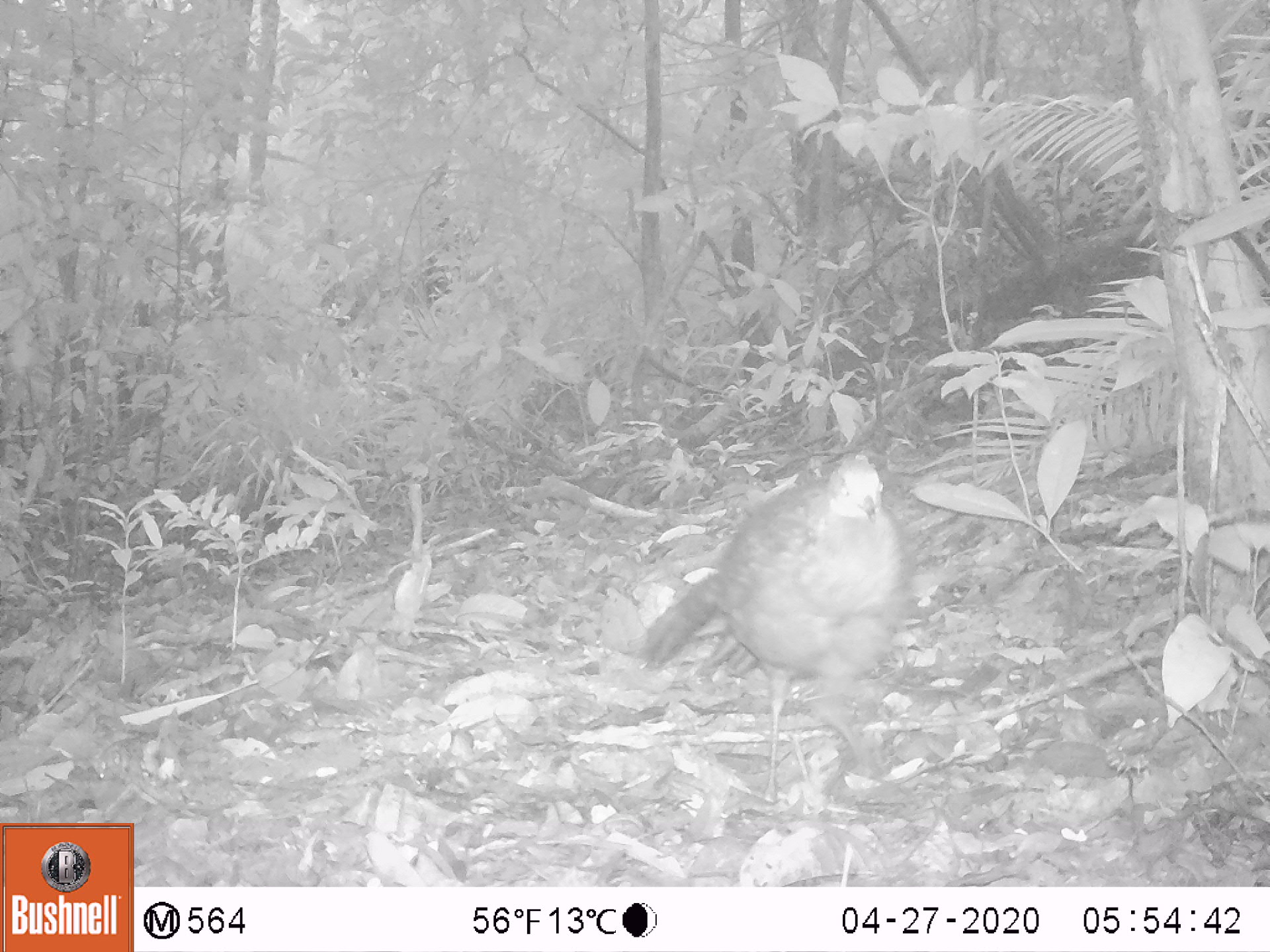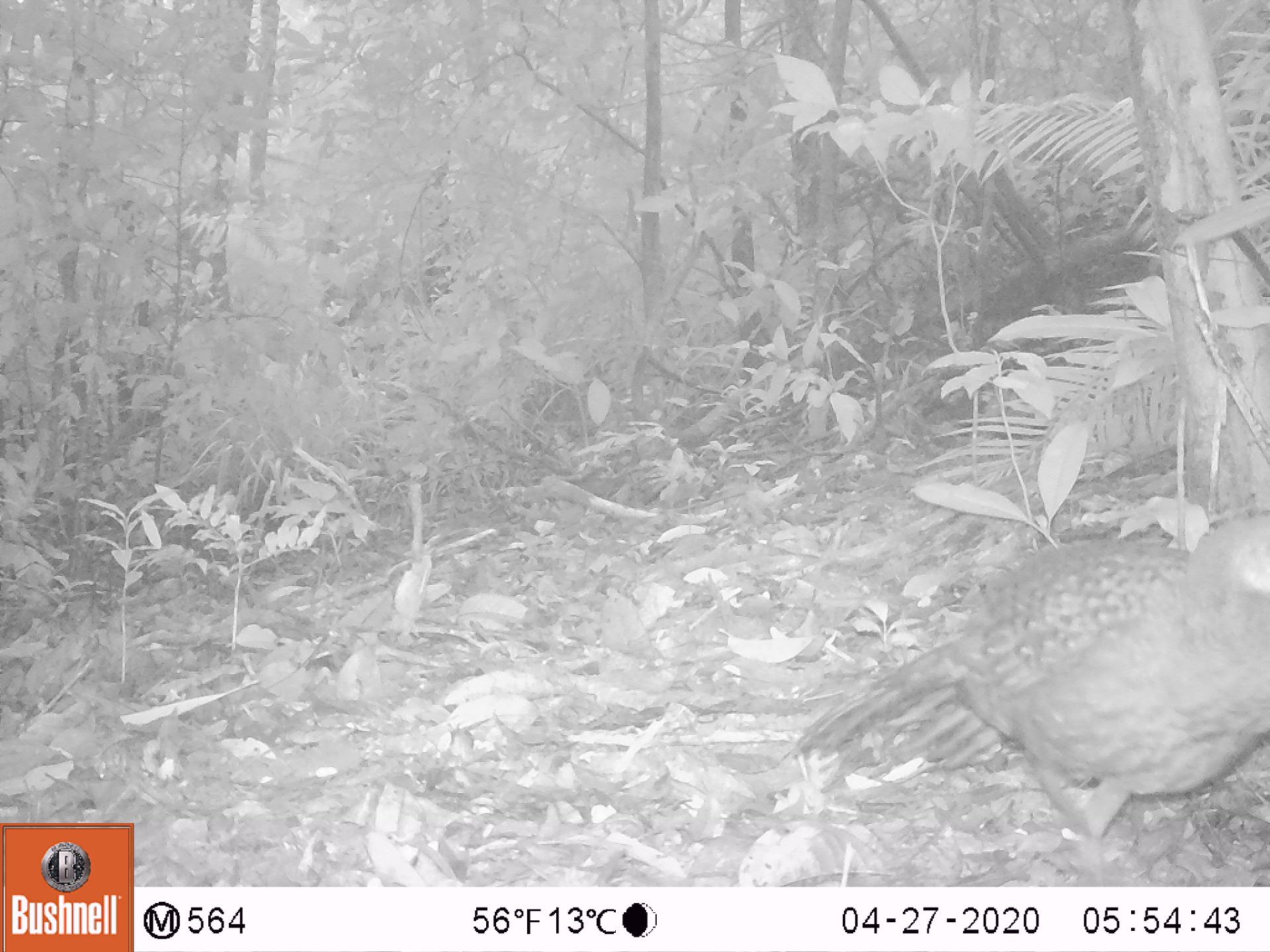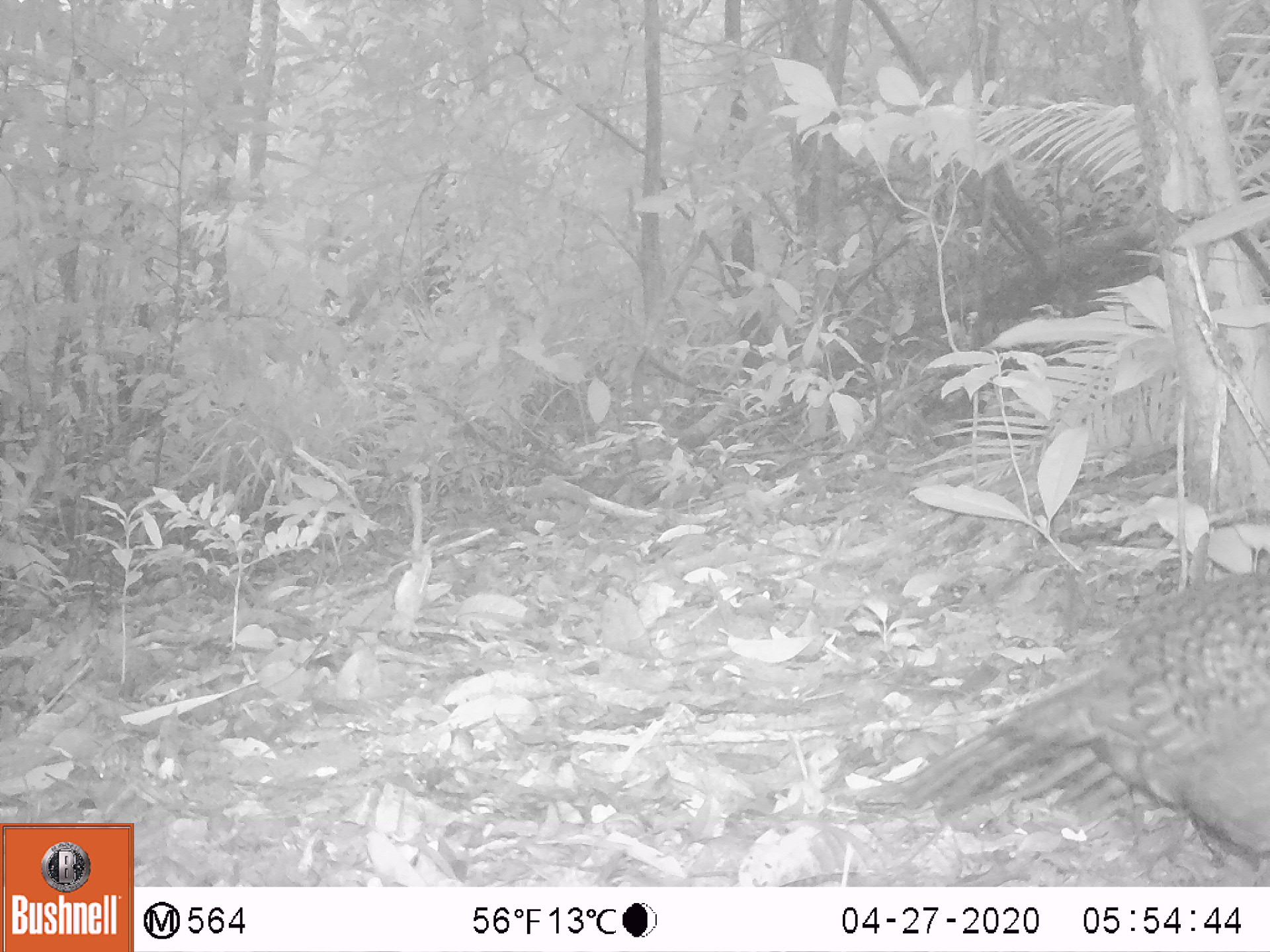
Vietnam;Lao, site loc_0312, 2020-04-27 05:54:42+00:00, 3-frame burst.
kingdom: Animalia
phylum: Chordata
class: Aves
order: Galliformes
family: Phasianidae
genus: Polyplectron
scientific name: Polyplectron bicalcaratum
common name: gray peacock-pheasant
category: grey peacock pheasant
Grey peacock pheasant (gray peacock-pheasant) (Polyplectron bicalcaratum). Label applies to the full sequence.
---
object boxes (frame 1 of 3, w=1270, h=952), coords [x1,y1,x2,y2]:
grey peacock pheasant: [636,450,913,803]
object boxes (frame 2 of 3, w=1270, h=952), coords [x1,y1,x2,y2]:
grey peacock pheasant: [780,508,1267,841]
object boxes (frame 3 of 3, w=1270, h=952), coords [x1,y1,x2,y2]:
grey peacock pheasant: [852,569,1268,886]